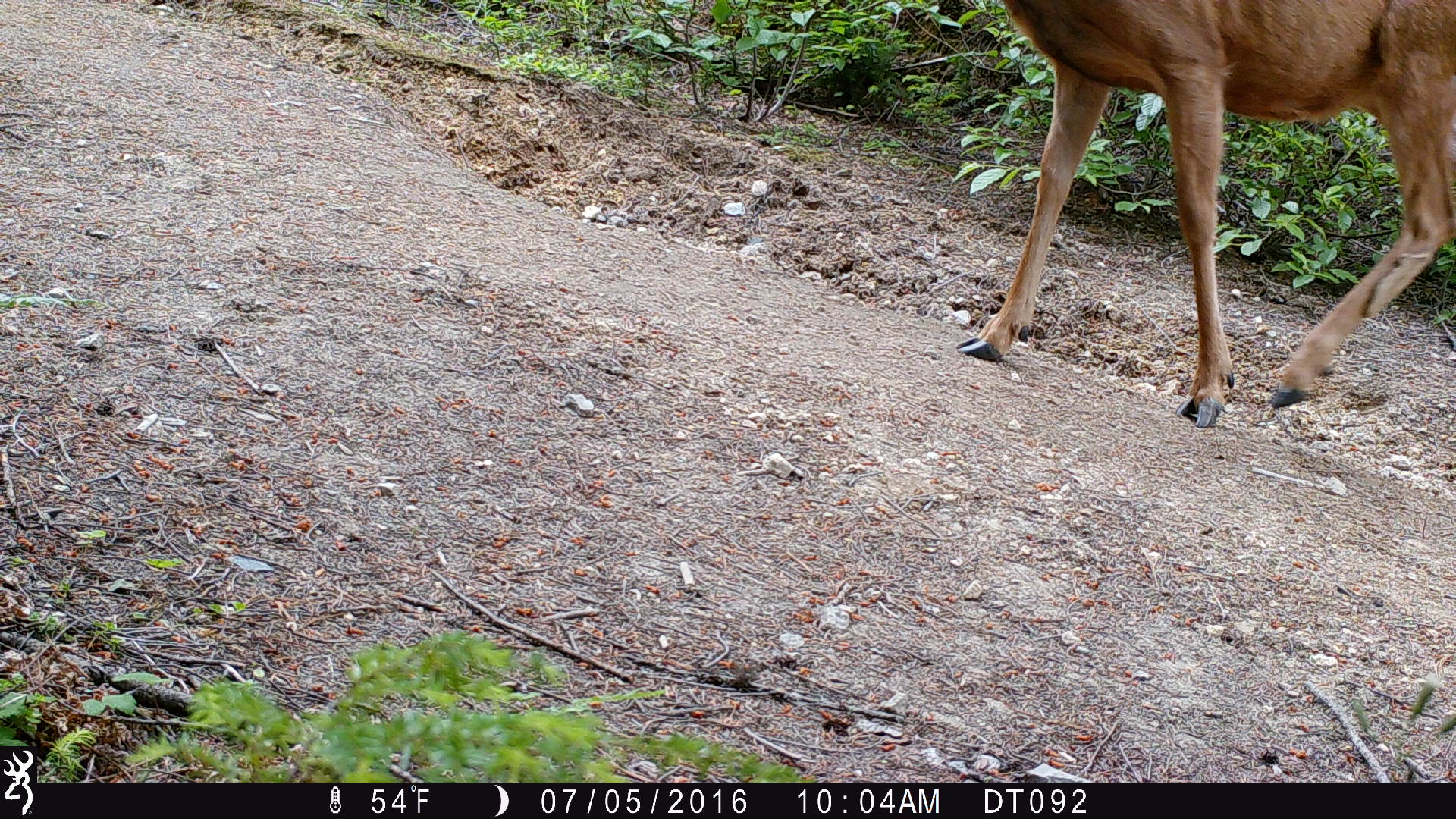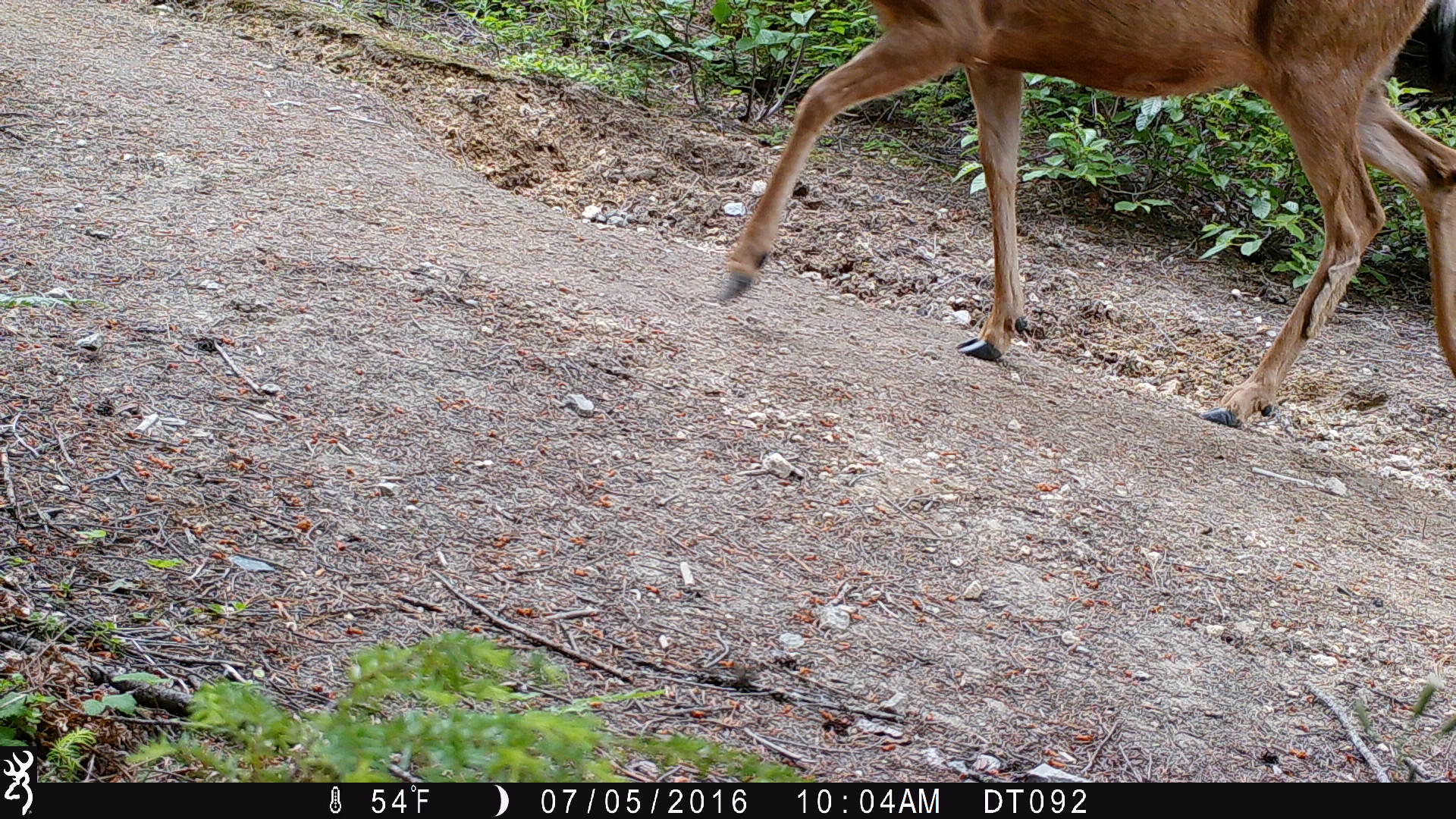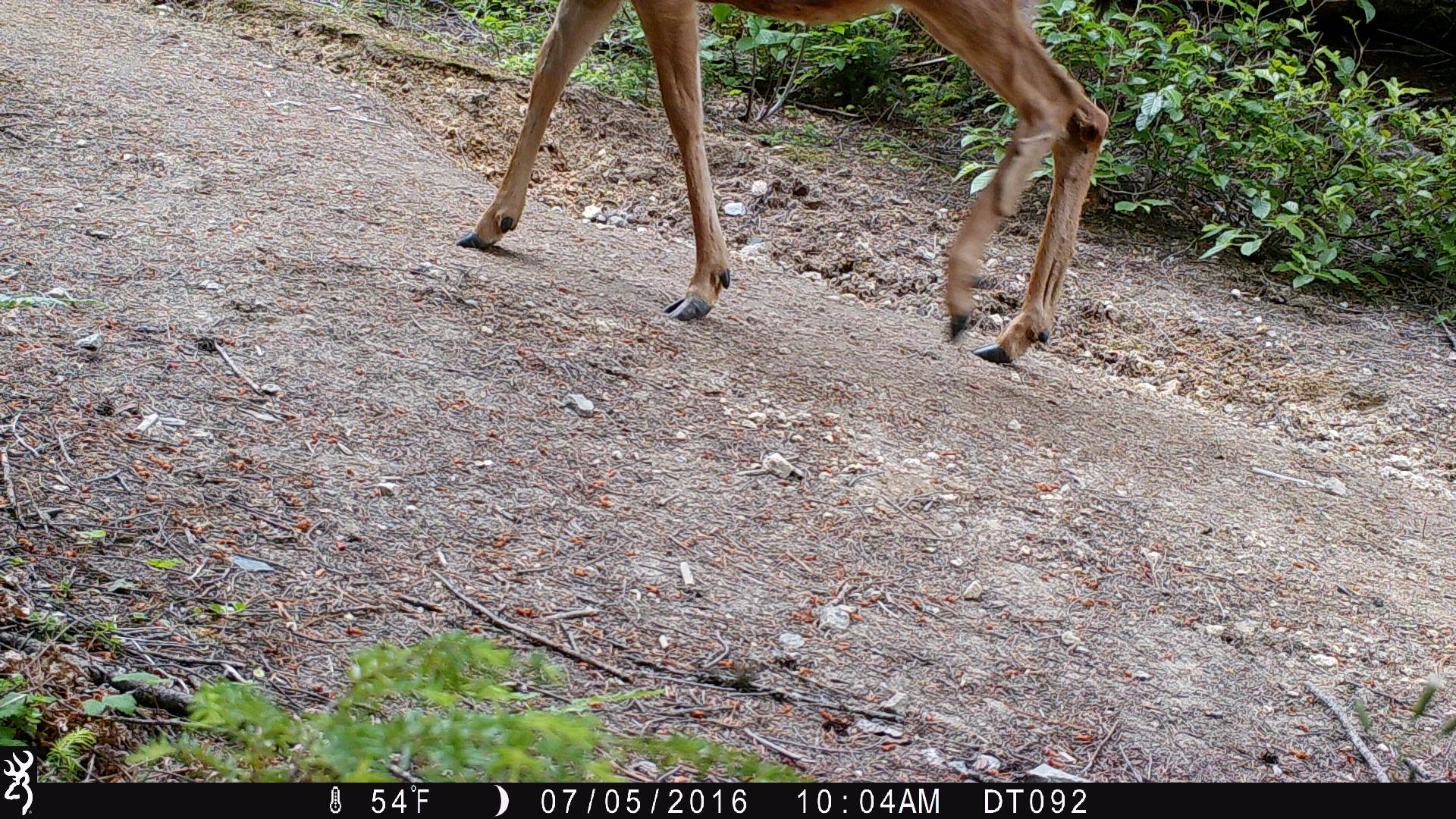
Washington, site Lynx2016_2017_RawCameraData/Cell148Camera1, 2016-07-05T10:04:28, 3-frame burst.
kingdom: Animalia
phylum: Chordata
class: Mammalia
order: Artiodactyla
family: Cervidae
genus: Odocoileus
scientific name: Odocoileus hemionus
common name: mule deer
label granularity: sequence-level